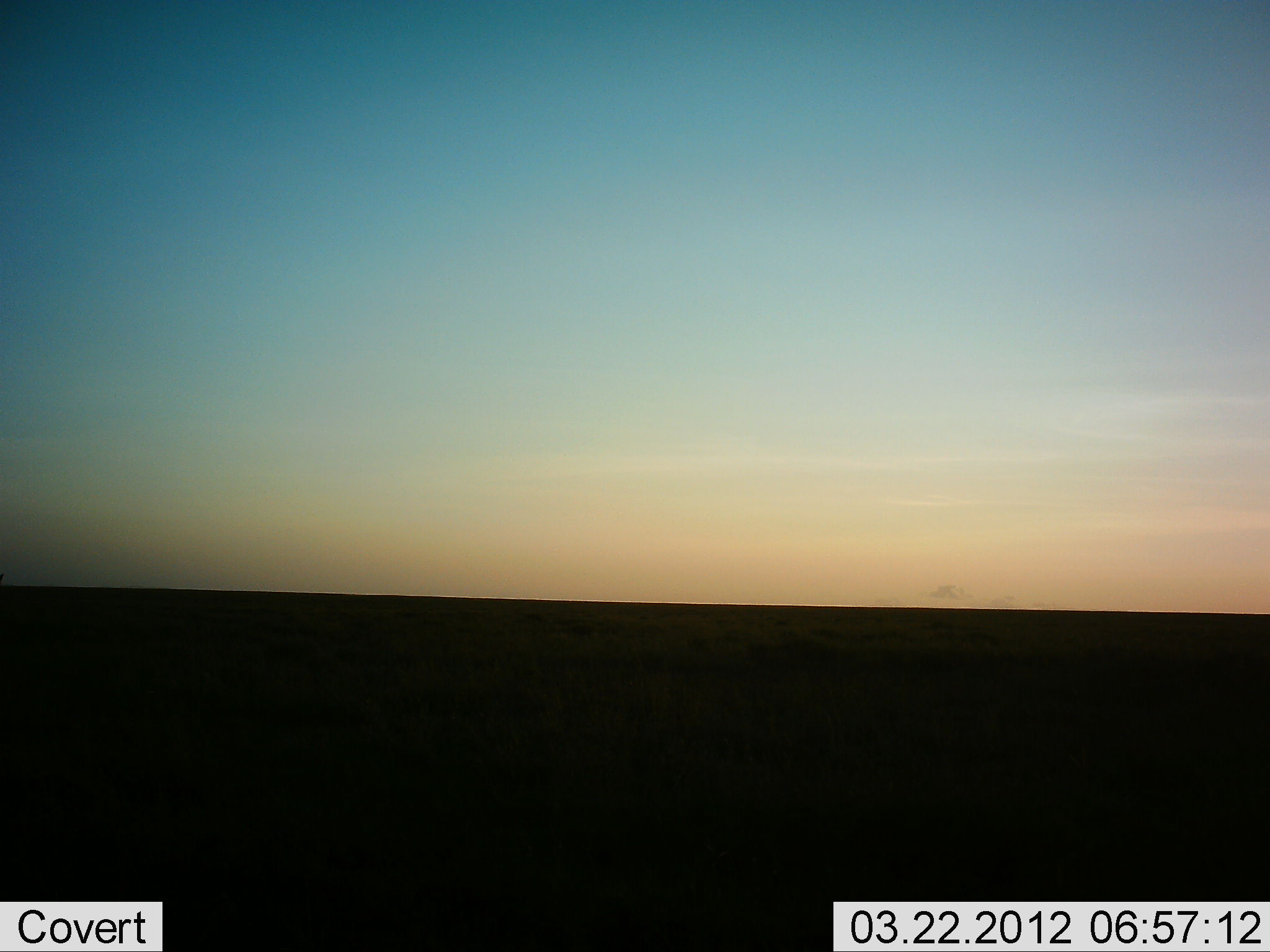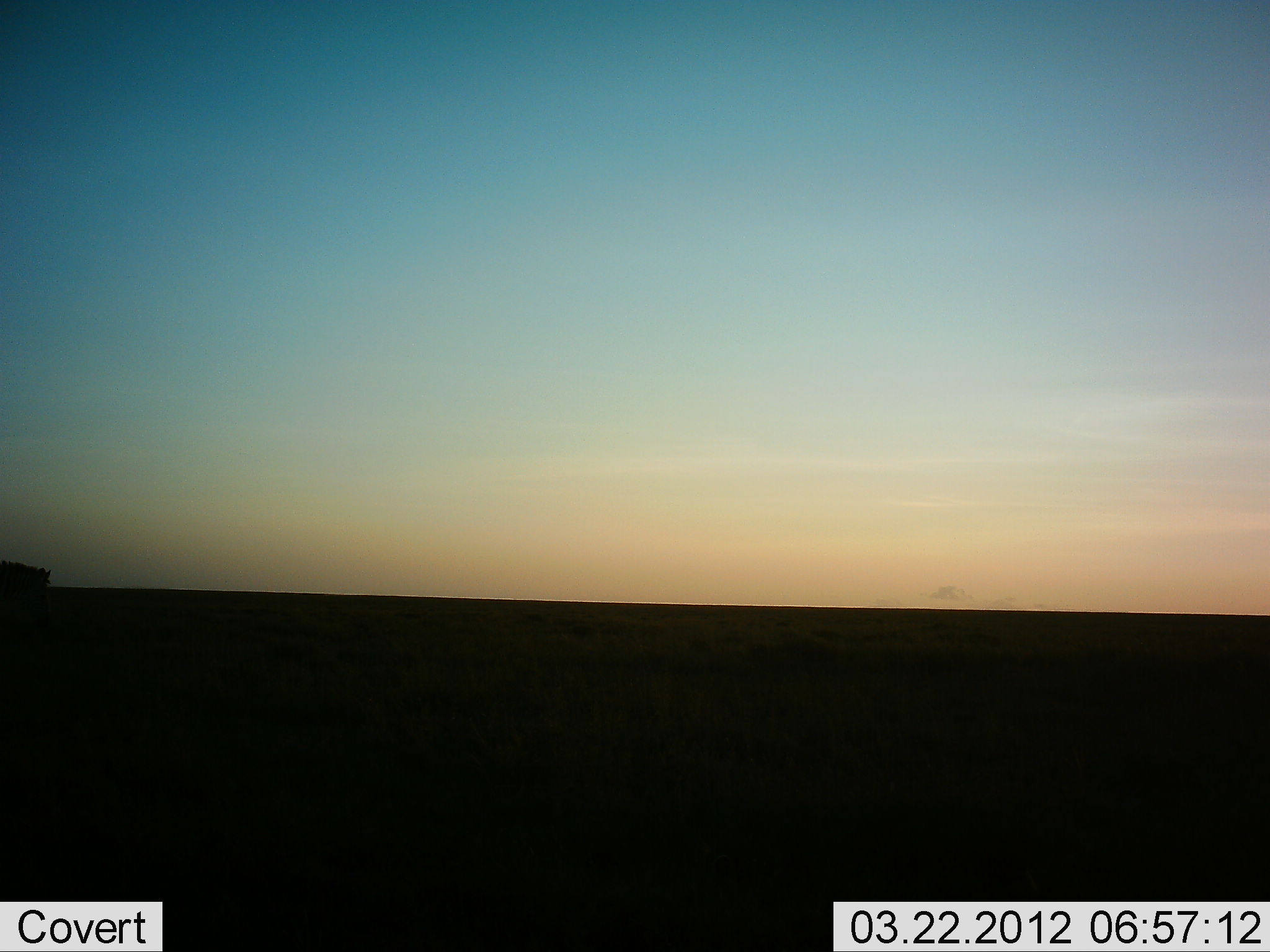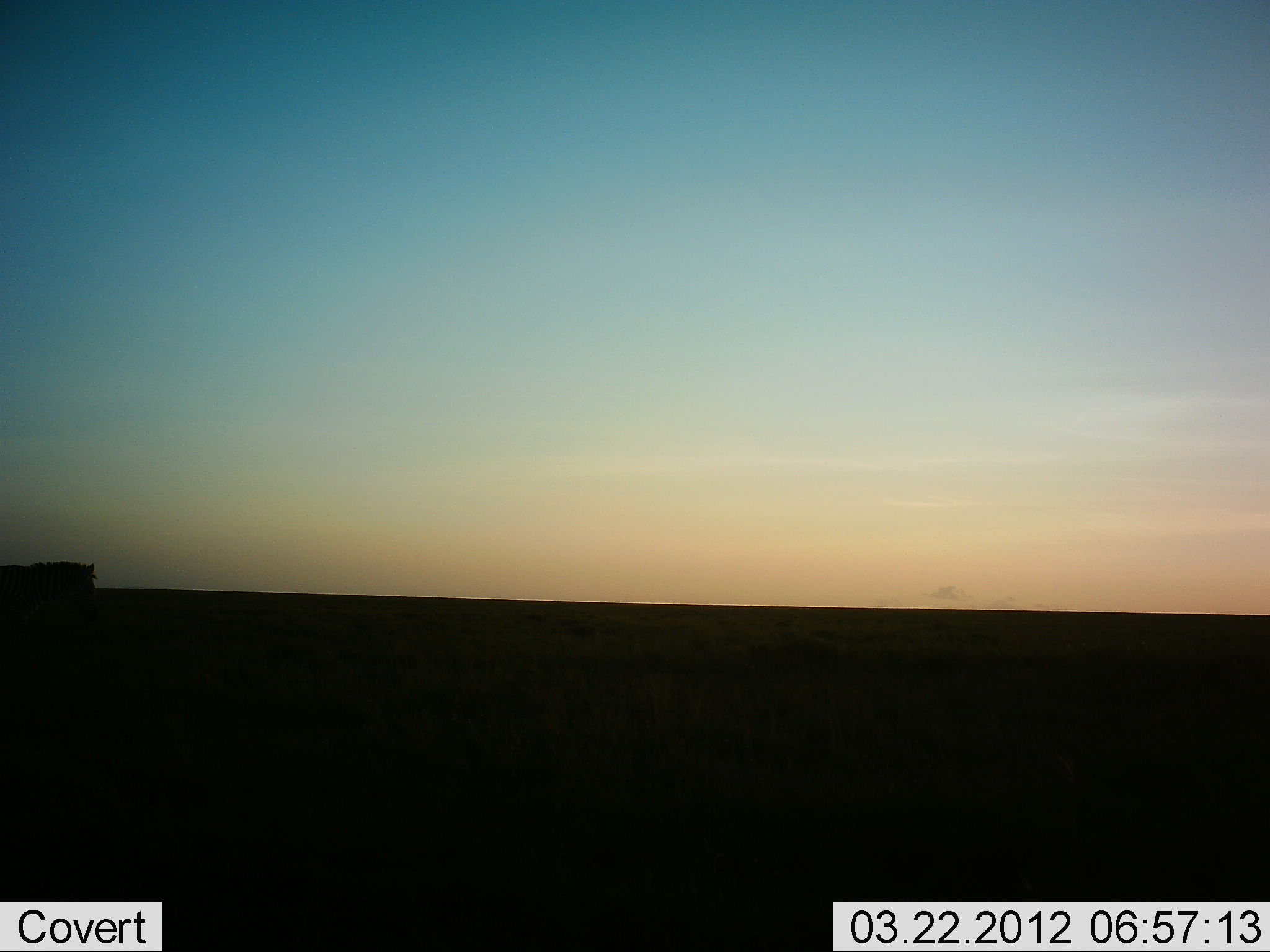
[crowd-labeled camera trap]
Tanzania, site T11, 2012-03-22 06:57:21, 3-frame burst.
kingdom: Animalia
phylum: Chordata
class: Mammalia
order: Perissodactyla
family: Equidae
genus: Equus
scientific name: Equus quagga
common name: plains zebra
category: zebra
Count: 1.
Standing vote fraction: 0%.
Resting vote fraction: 0%.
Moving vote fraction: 100%.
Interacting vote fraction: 0%.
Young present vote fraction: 0%.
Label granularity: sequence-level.